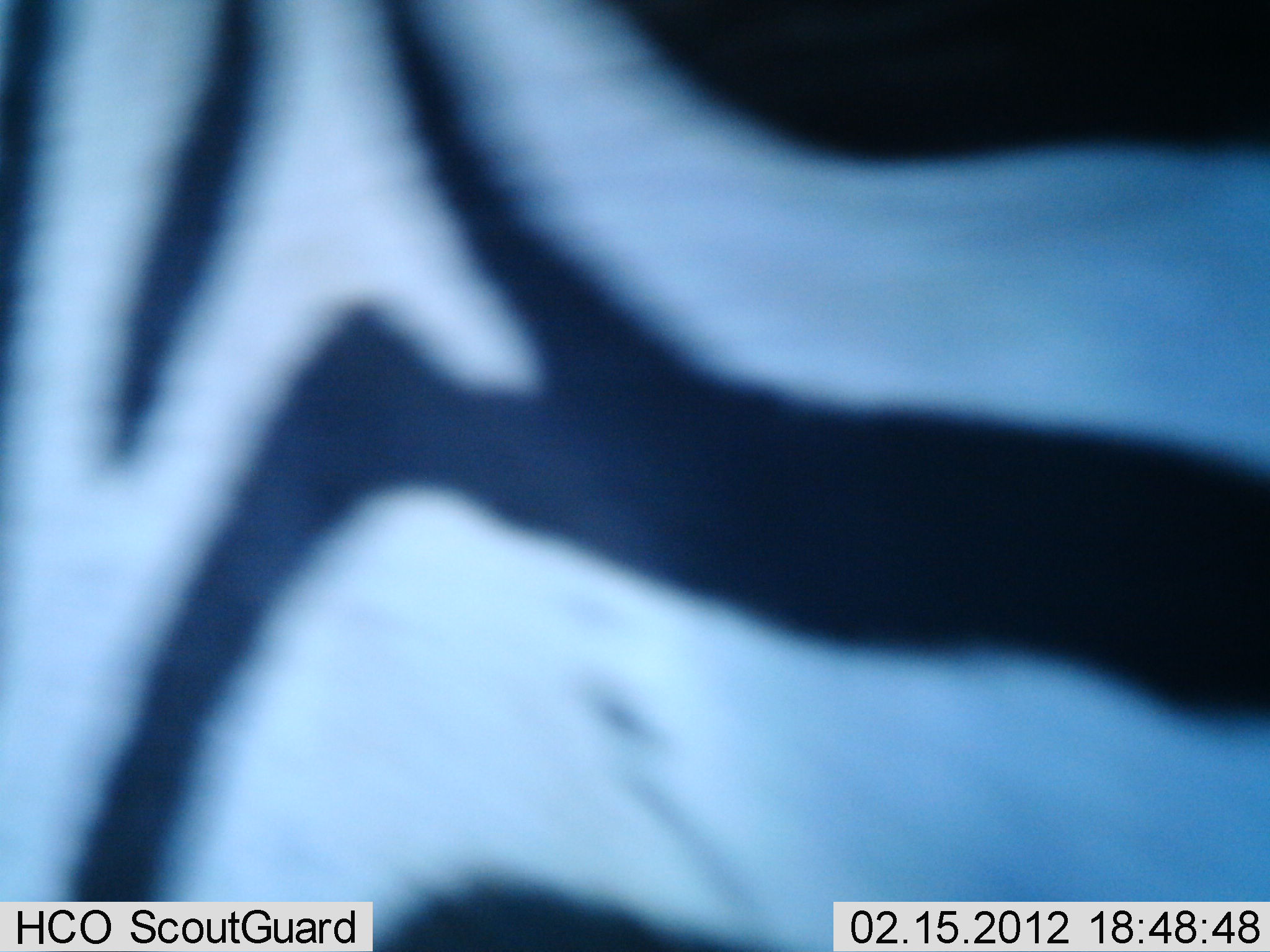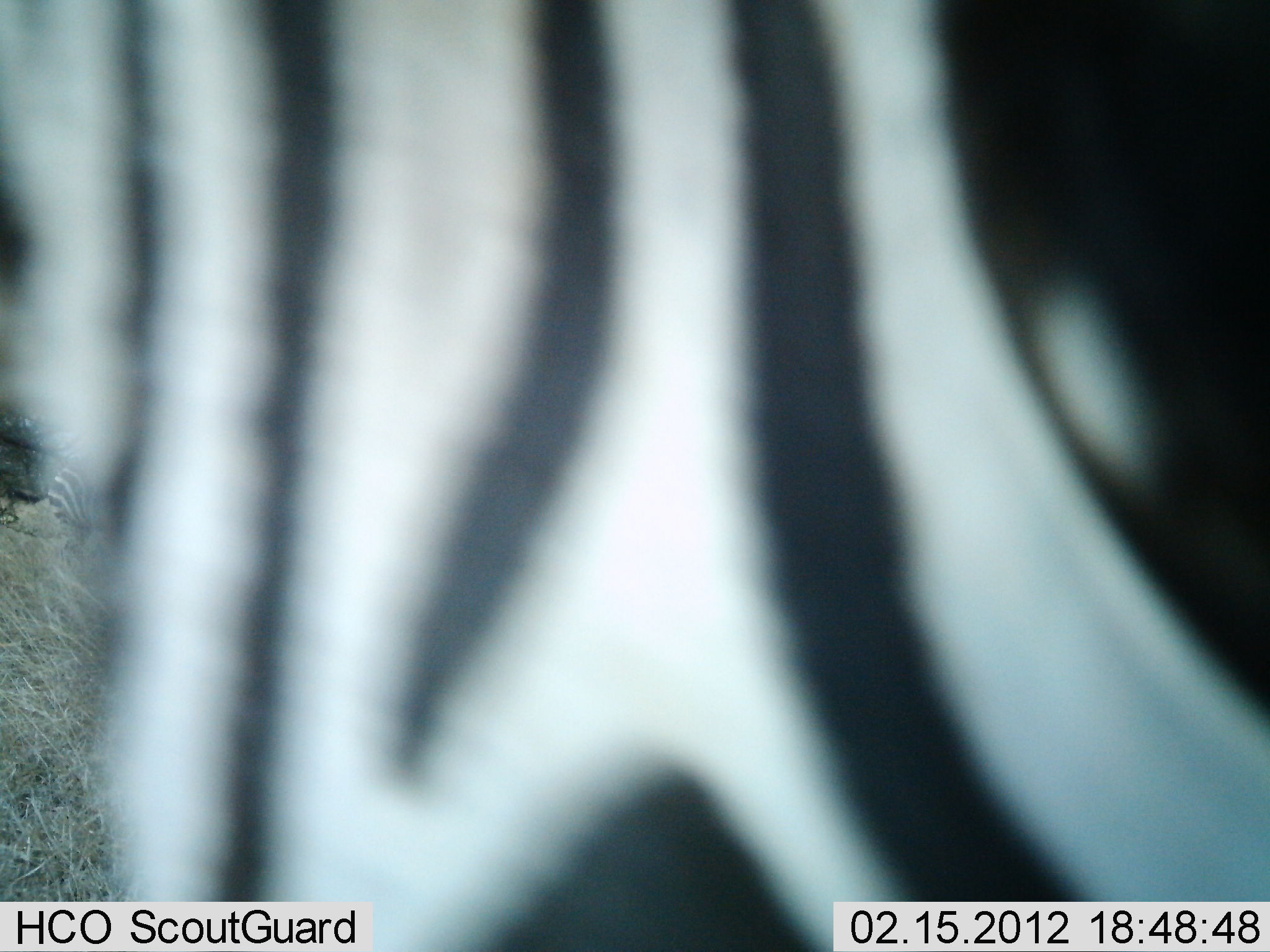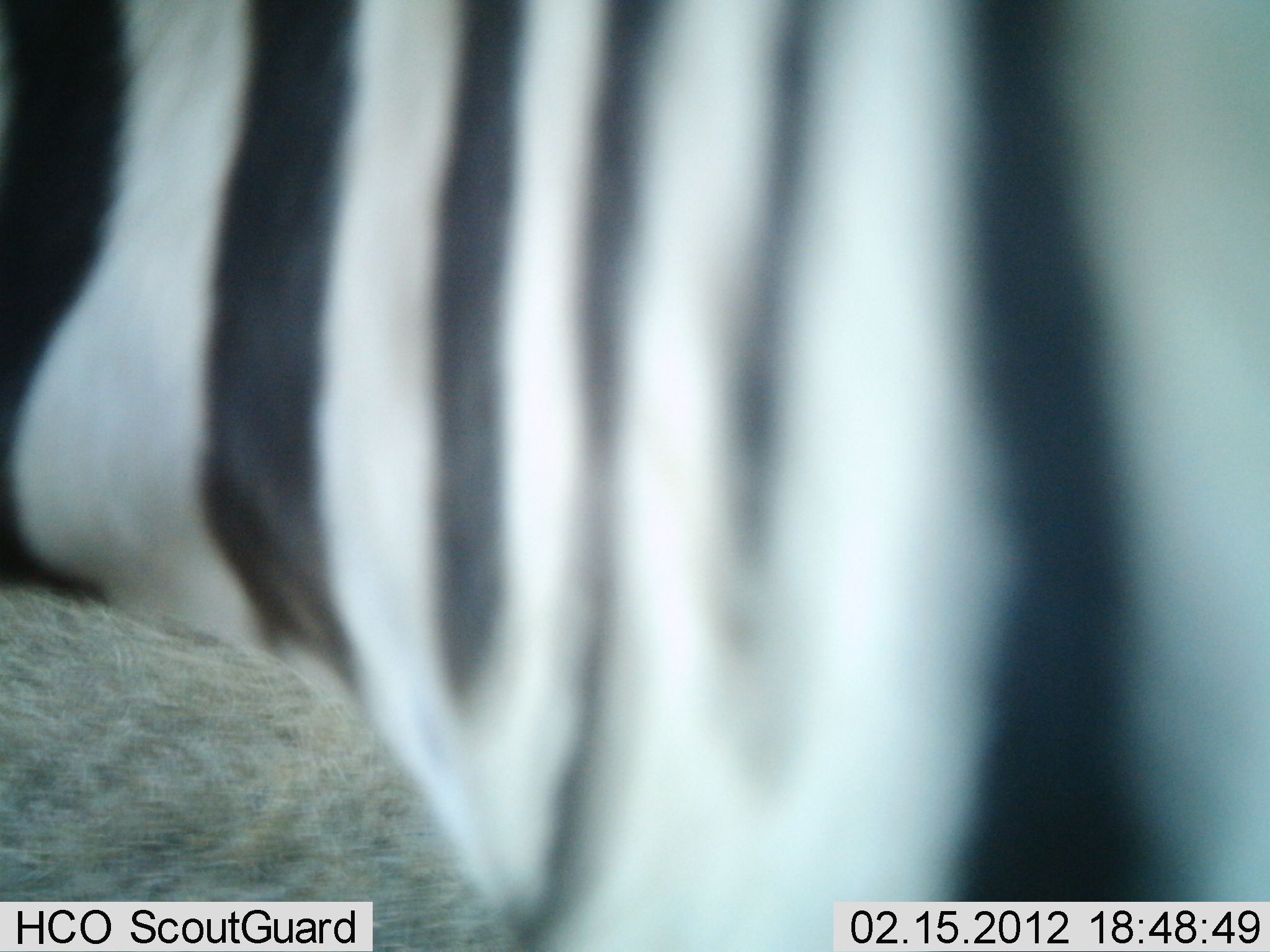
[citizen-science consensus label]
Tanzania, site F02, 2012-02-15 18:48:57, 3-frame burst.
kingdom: Animalia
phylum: Chordata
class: Mammalia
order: Perissodactyla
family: Equidae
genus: Equus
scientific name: Equus quagga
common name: plains zebra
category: zebra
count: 1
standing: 50%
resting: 0%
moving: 55%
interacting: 0%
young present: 0%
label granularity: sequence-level